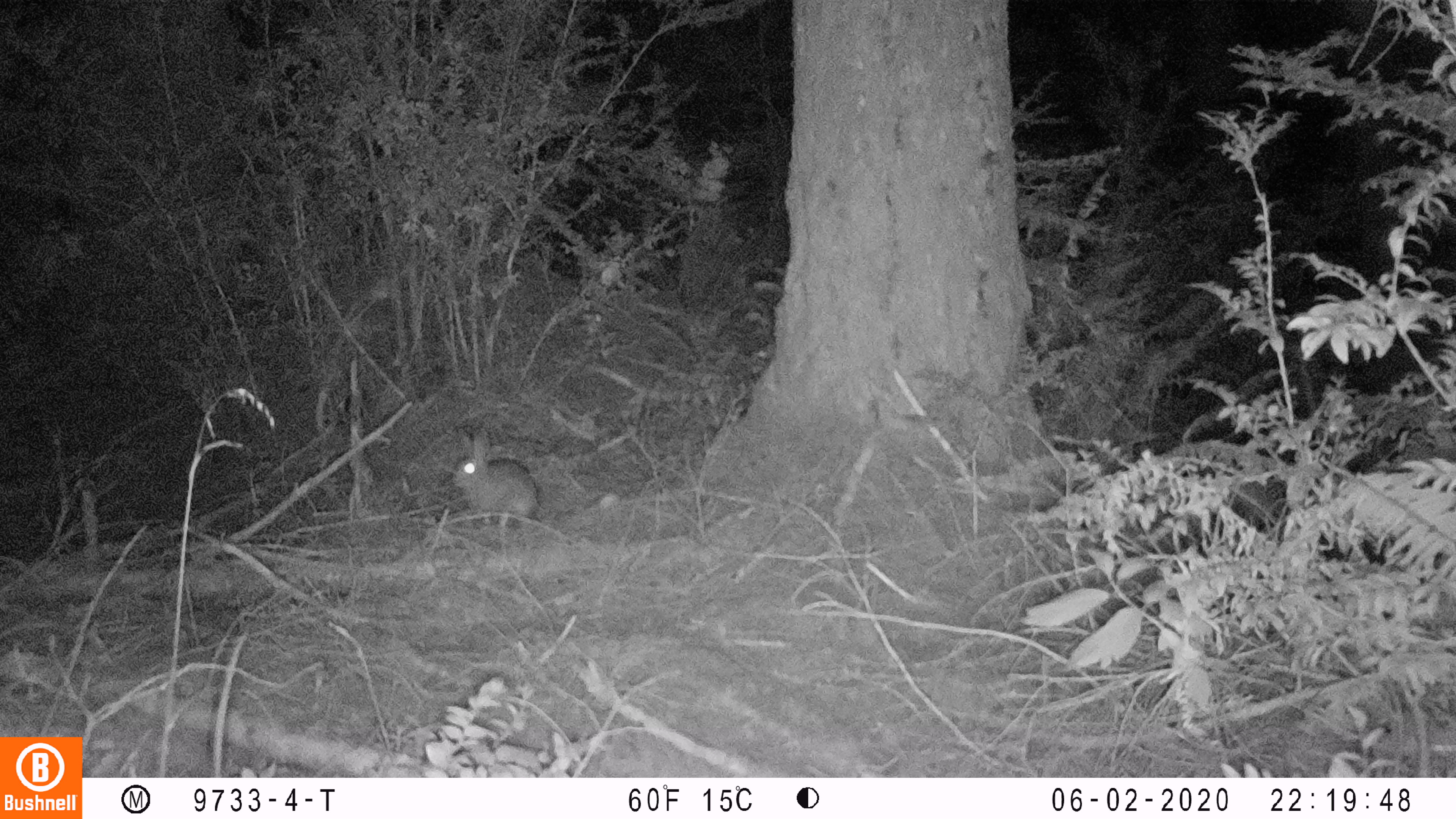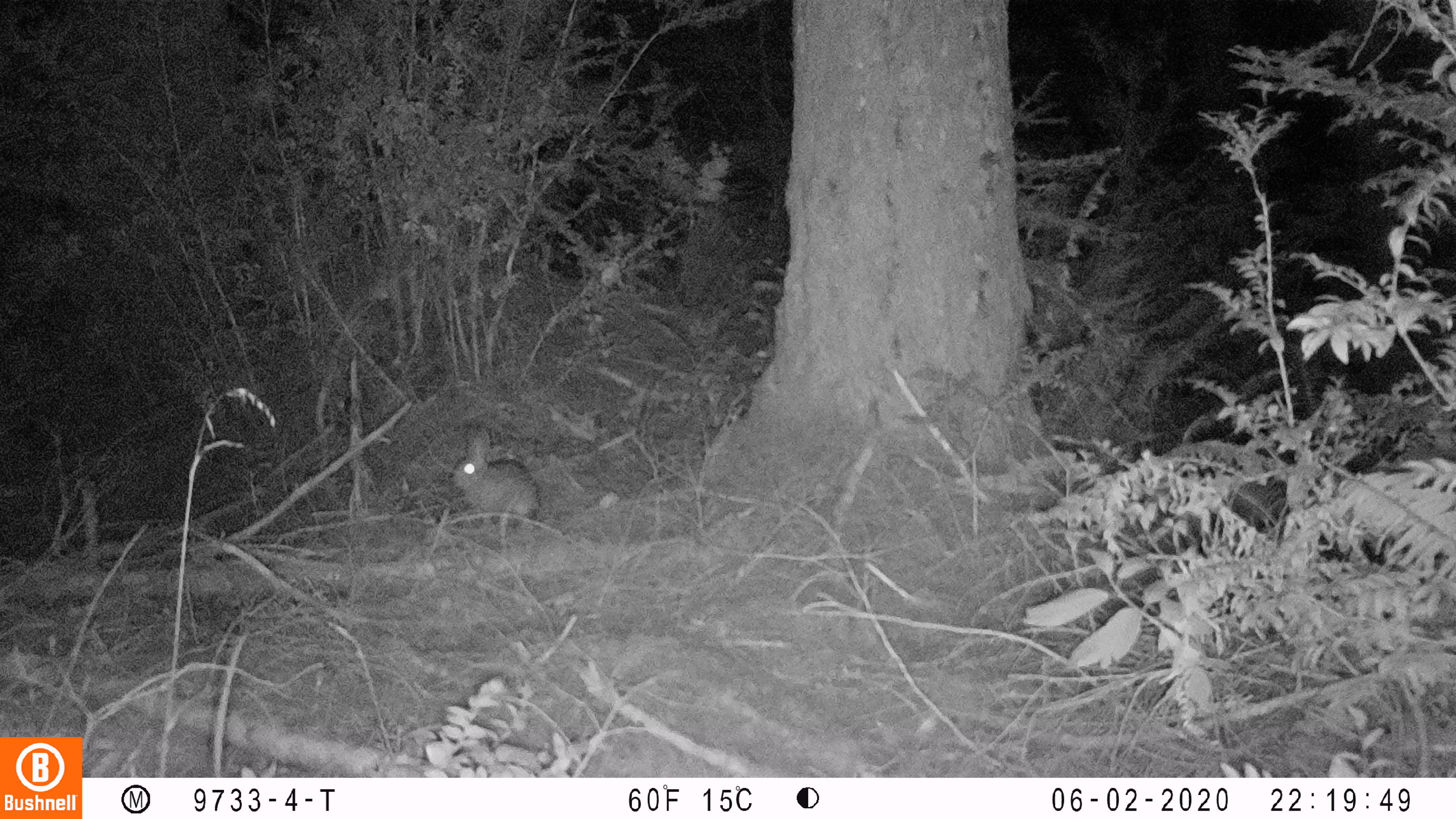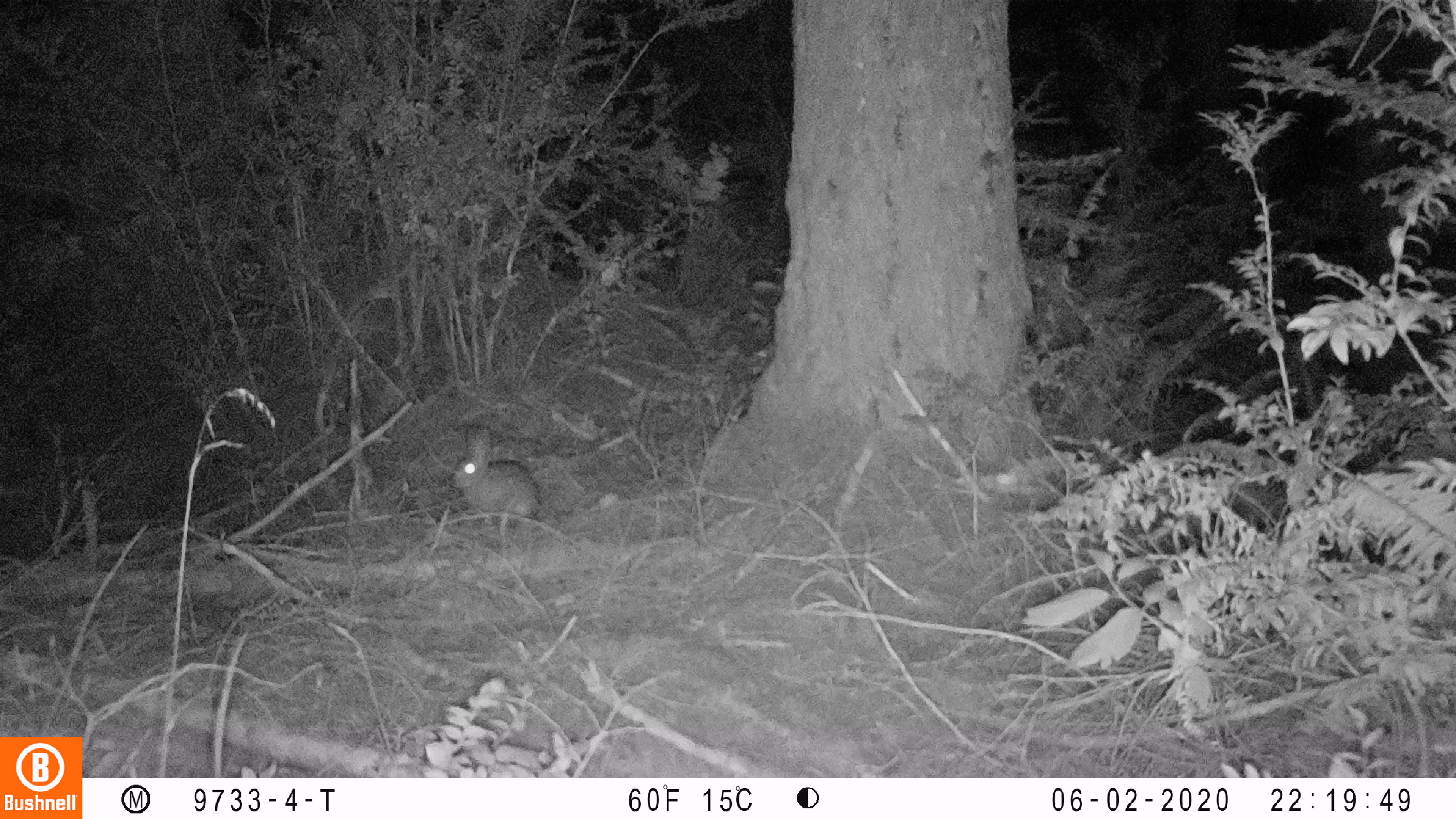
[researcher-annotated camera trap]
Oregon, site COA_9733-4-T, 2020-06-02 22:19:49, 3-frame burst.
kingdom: Animalia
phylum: Chordata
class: Mammalia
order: Lagomorpha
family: Leporidae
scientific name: Leporidae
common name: hares and rabbits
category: leporidae family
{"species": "leporidae family (hares and rabbits) (Leporidae)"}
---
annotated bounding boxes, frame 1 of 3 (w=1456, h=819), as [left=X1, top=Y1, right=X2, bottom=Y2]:
leporidae family: [left=449, top=425, right=539, bottom=525]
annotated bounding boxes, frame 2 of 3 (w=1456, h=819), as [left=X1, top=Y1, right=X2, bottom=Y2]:
leporidae family: [left=449, top=424, right=544, bottom=524]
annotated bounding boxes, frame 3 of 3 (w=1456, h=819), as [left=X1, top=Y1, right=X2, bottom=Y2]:
leporidae family: [left=444, top=421, right=546, bottom=526]